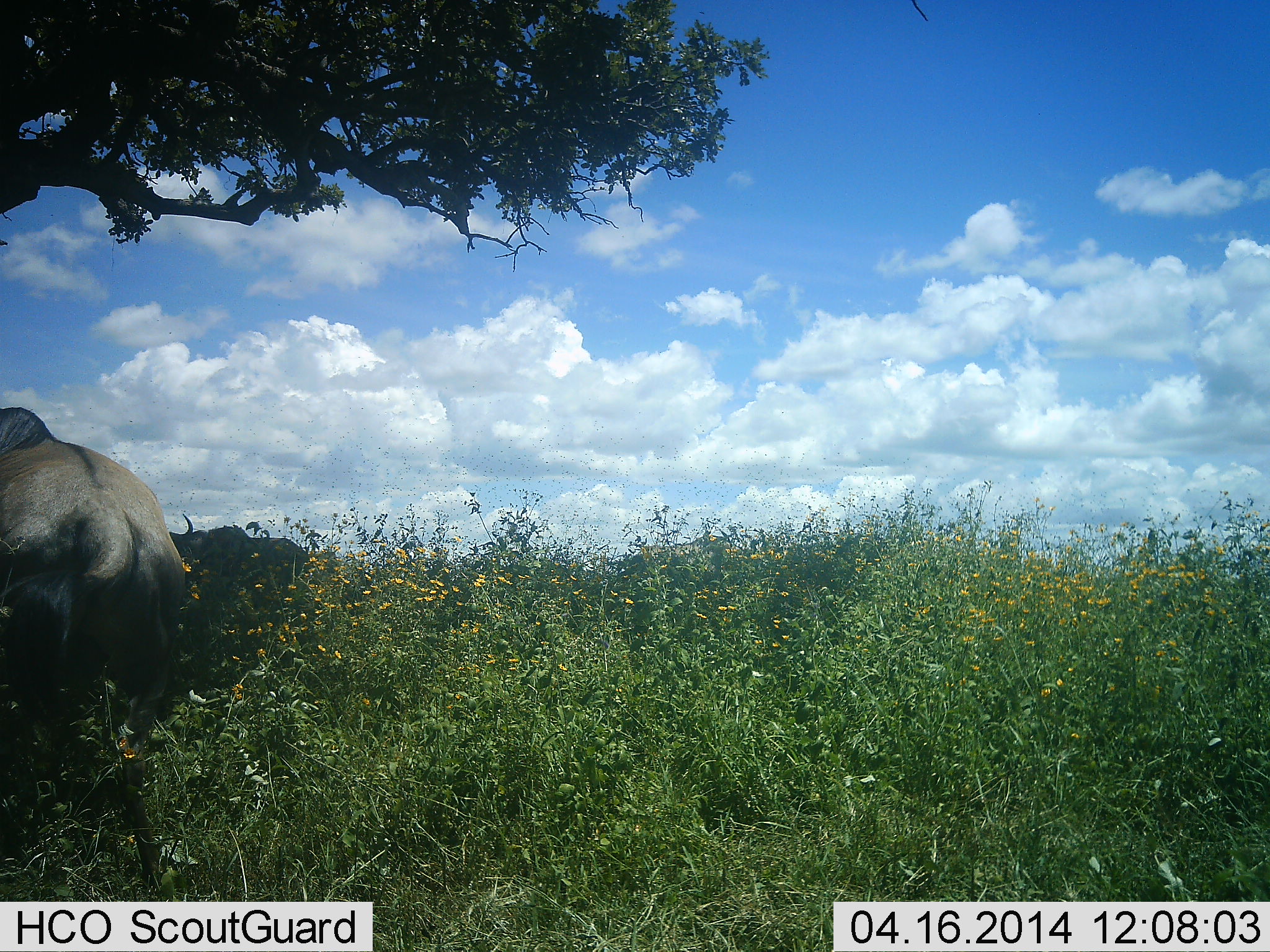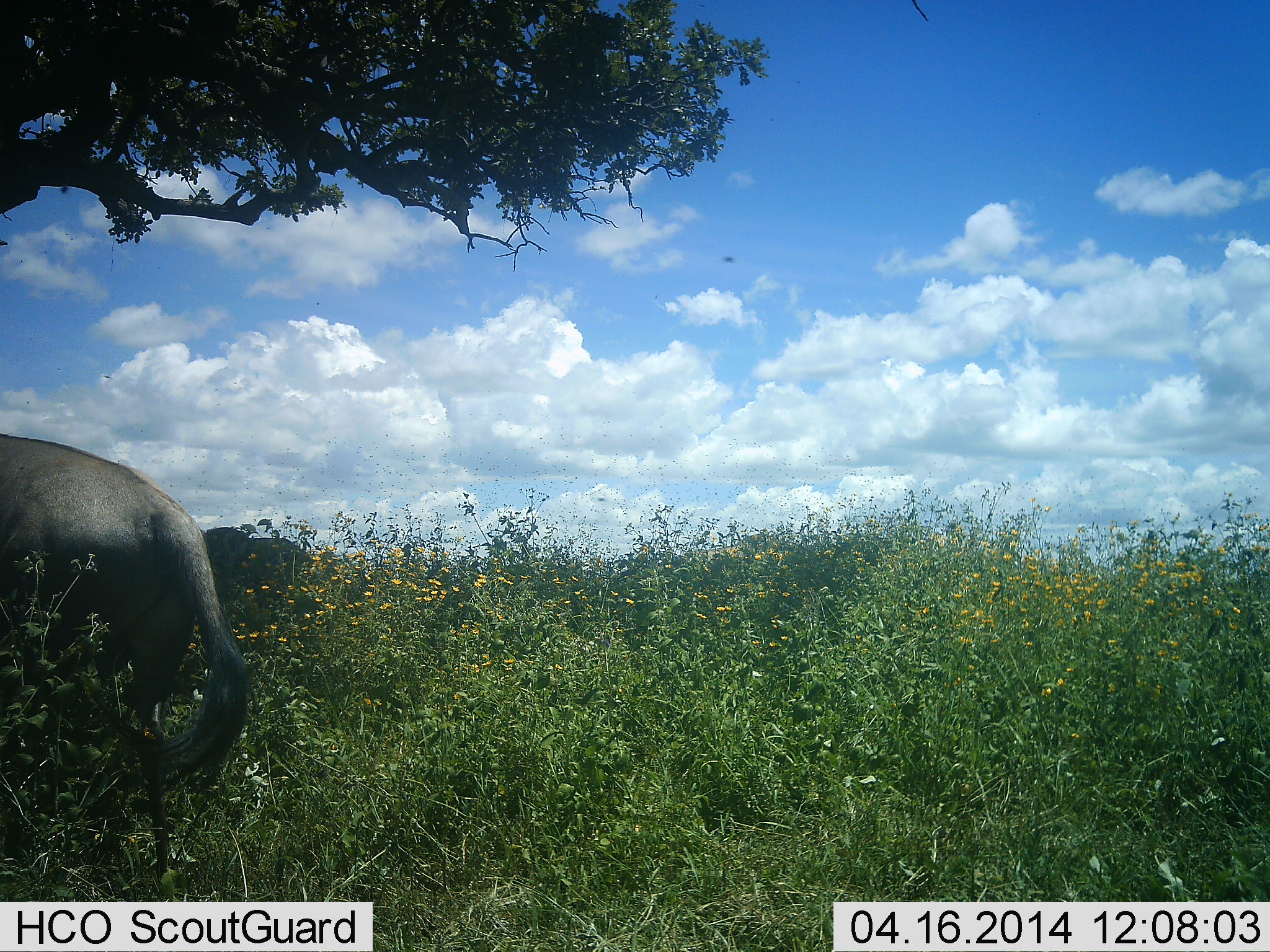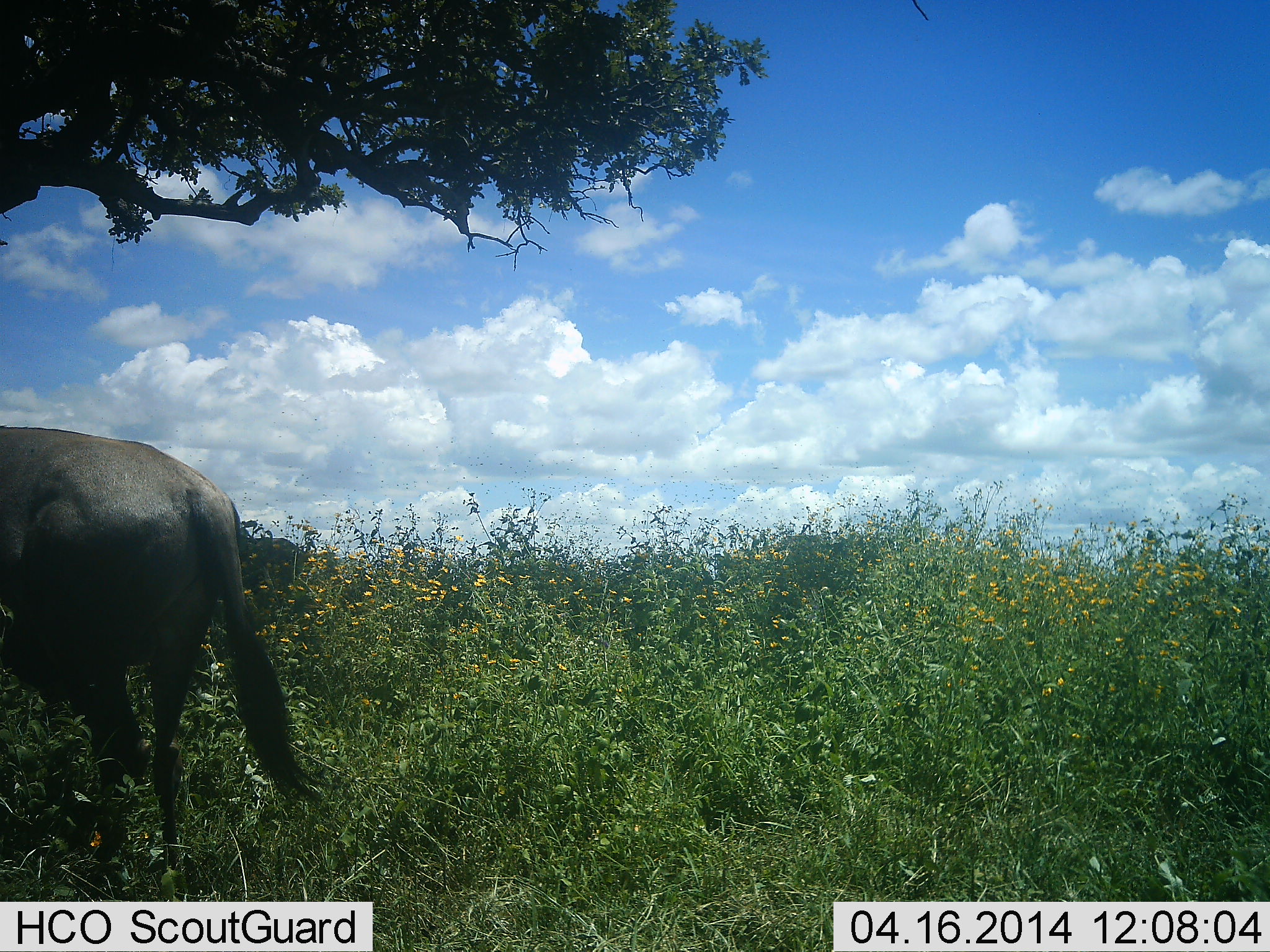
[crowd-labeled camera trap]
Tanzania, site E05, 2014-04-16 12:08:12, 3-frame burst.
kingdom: Animalia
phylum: Chordata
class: Mammalia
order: Artiodactyla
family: Bovidae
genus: Connochaetes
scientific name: Connochaetes taurinus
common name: blue wildebeest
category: wildebeest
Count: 1.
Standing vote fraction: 20%.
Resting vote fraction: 10%.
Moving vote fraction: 70%.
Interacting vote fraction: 0%.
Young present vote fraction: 0%.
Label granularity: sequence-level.